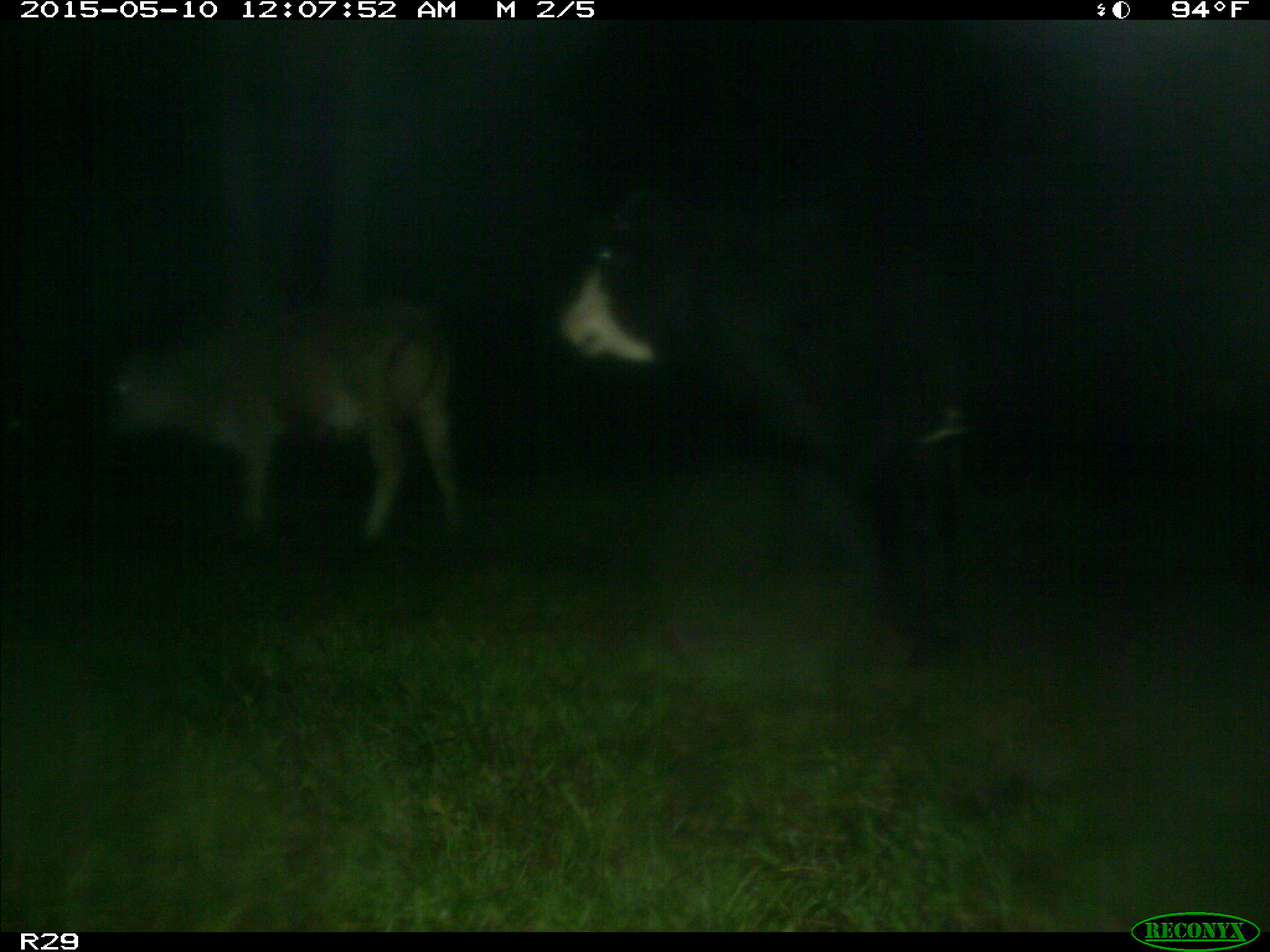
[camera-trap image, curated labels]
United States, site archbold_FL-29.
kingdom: Animalia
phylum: Chordata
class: Mammalia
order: Artiodactyla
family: Bovidae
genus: Bos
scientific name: Bos taurus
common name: domestic cow